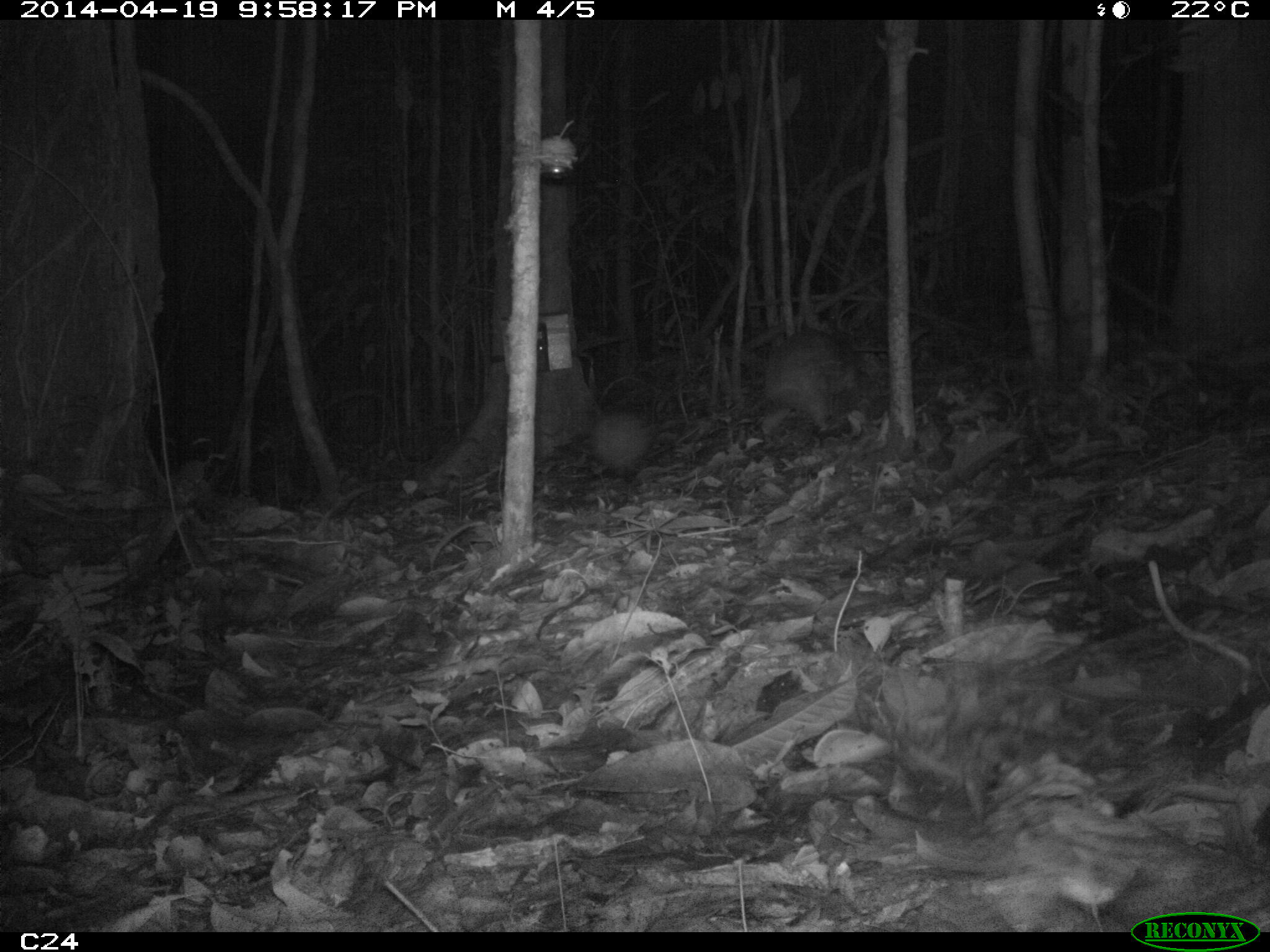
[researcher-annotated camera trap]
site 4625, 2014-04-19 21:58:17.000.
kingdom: Animalia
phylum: Chordata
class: Mammalia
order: Rodentia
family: Cuniculidae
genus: Cuniculus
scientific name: Cuniculus paca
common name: spotted paca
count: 1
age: adult